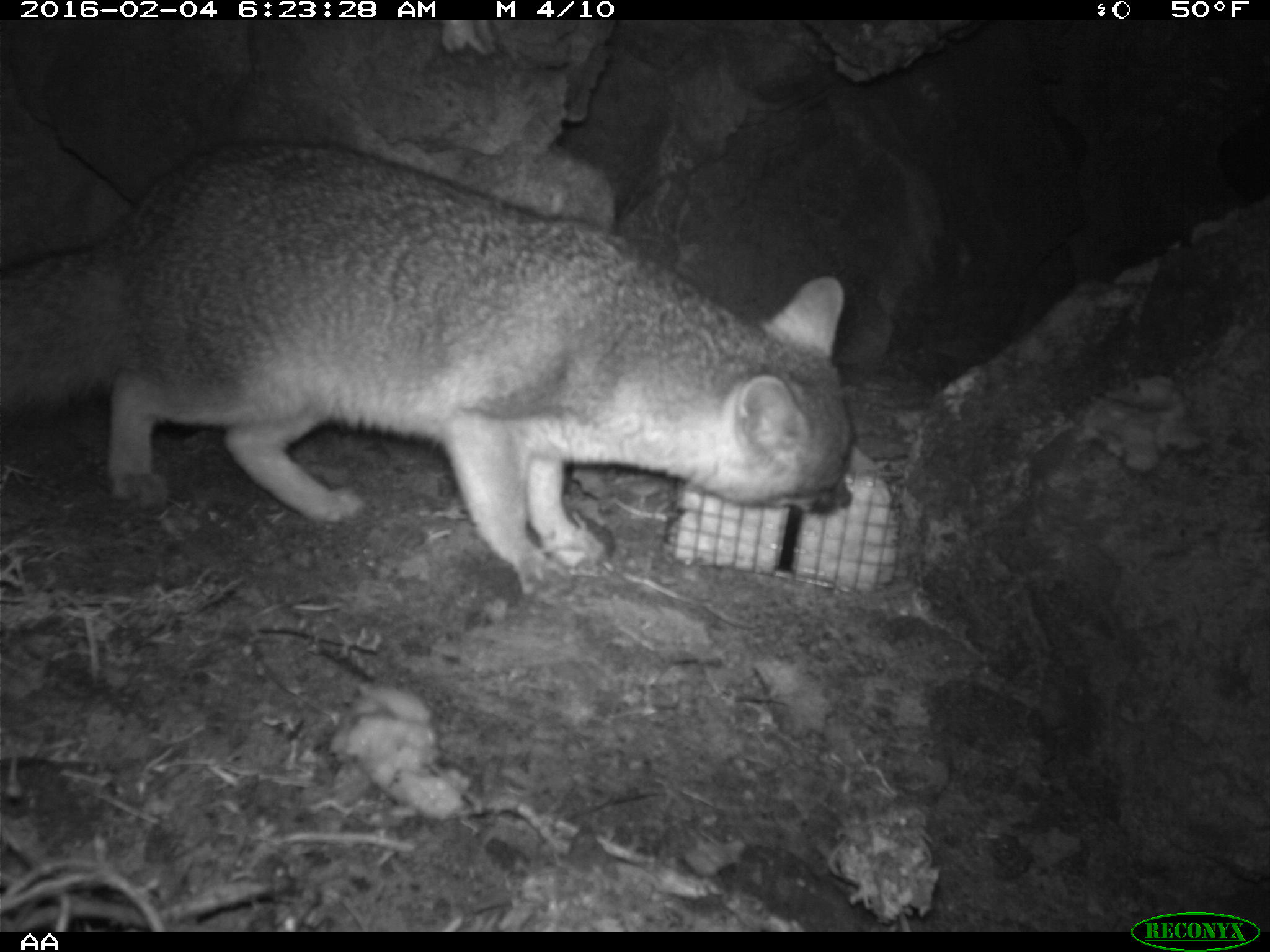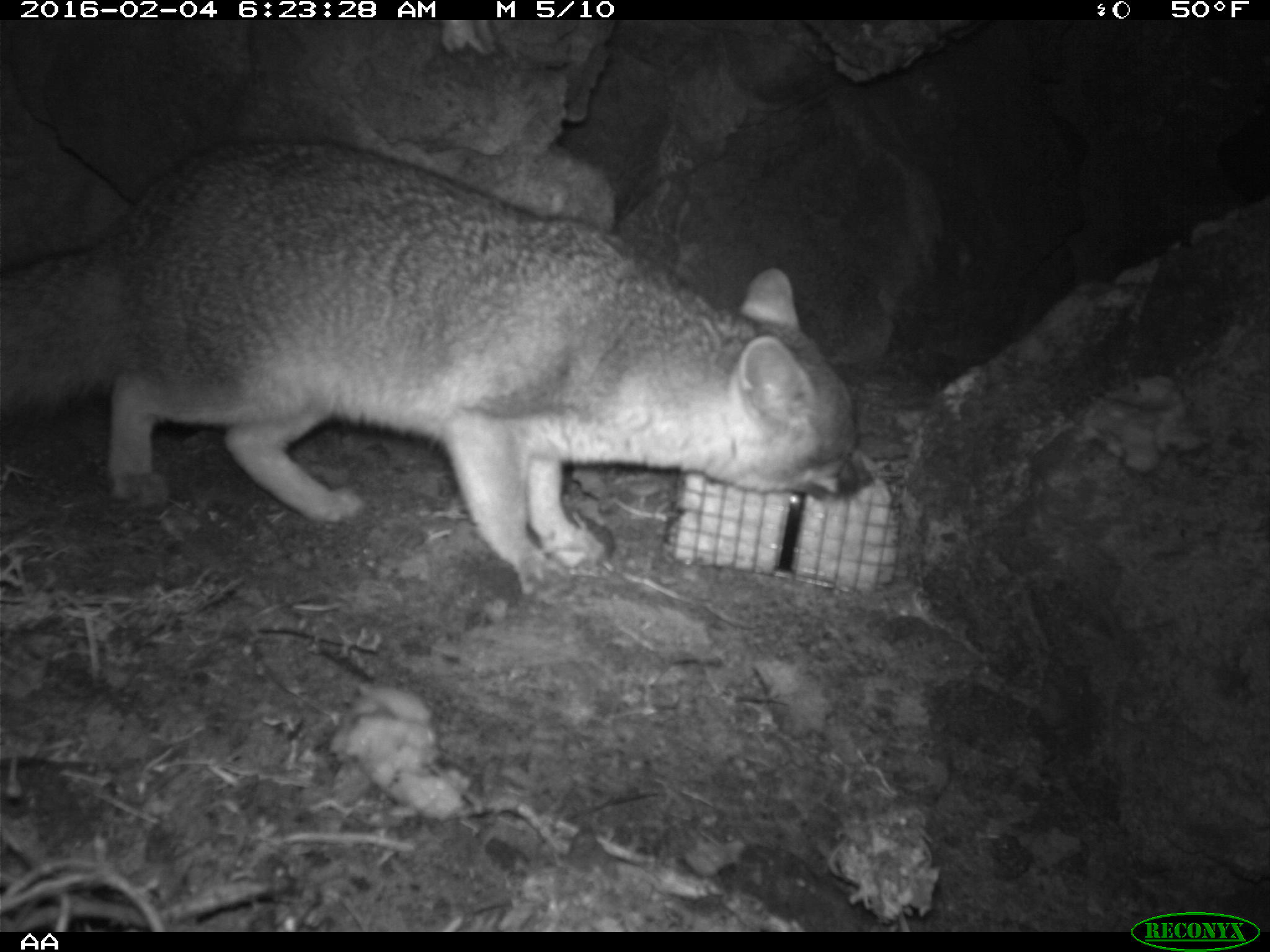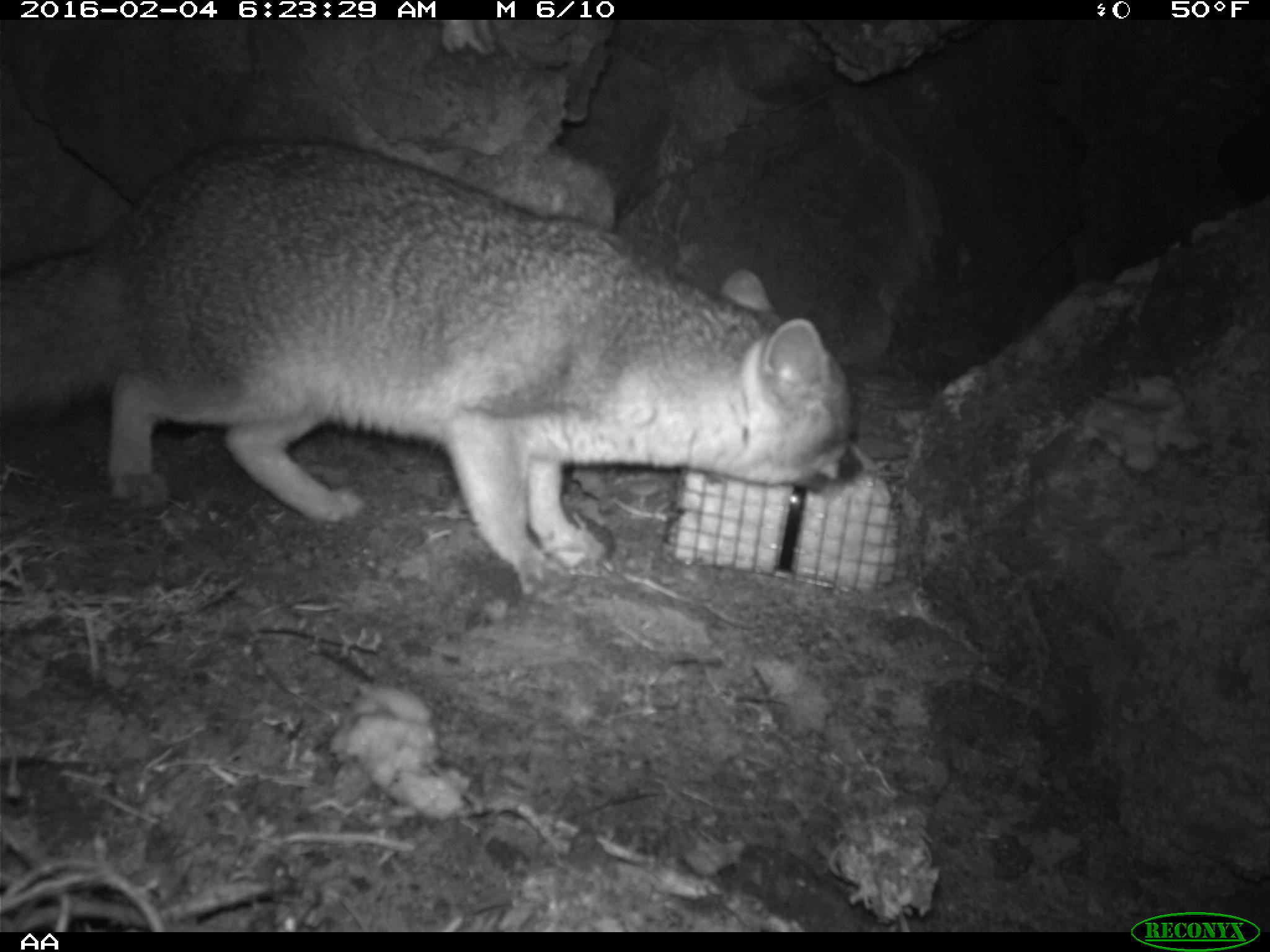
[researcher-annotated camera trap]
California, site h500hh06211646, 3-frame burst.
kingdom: Animalia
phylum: Chordata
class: Mammalia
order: Carnivora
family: Canidae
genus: Urocyon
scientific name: Urocyon littoralis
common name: island fox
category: fox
Fox (island fox) (Urocyon littoralis).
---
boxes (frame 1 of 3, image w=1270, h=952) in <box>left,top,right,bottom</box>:
fox: <box>0,136,856,594</box>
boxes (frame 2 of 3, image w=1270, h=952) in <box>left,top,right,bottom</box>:
fox: <box>0,138,862,602</box>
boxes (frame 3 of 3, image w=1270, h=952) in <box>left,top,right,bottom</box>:
fox: <box>0,137,861,595</box>